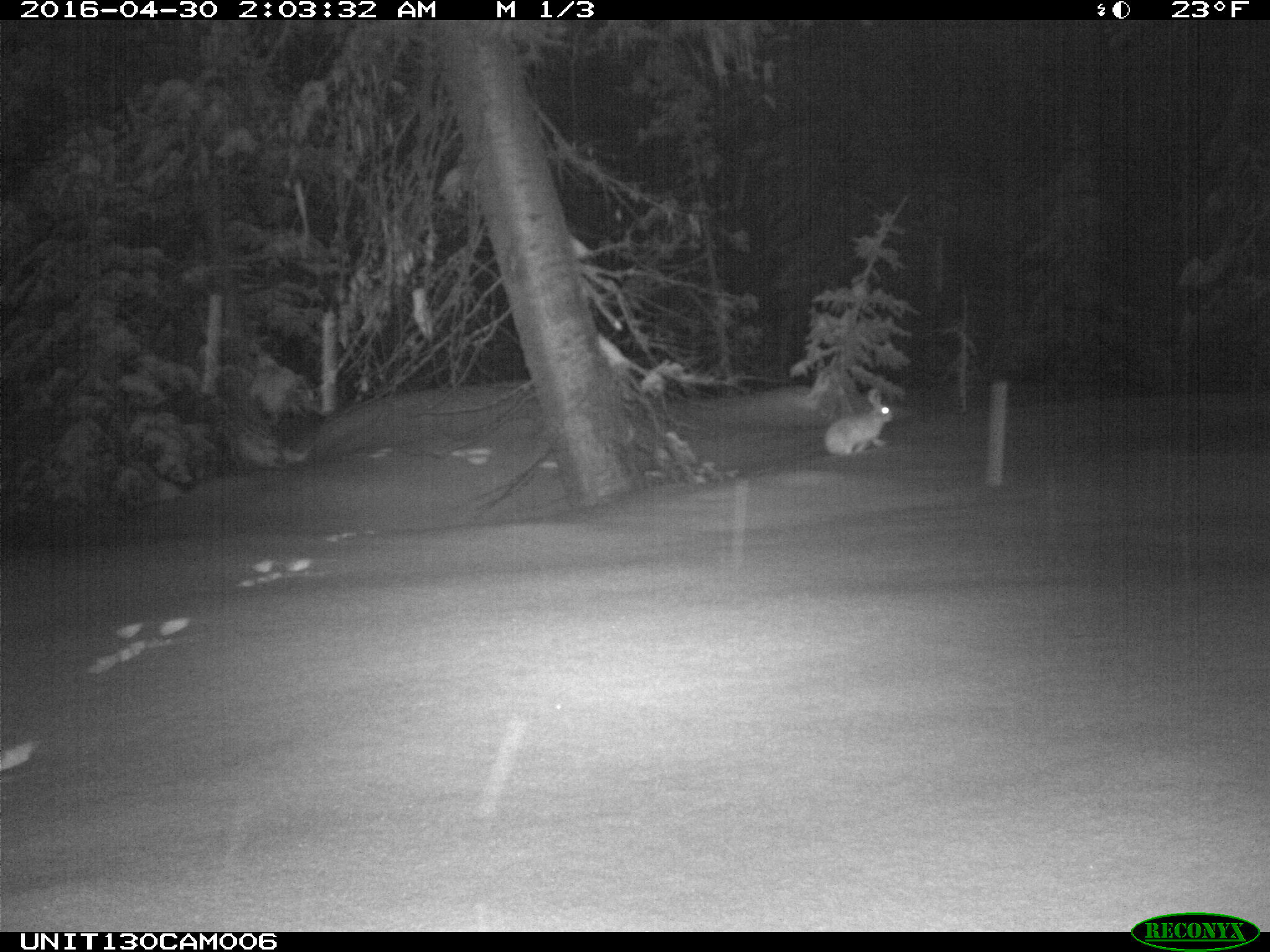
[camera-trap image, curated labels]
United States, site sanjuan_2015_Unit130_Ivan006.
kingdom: Animalia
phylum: Chordata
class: Mammalia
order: Lagomorpha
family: Leporidae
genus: Lepus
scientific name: Lepus americanus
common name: snowshoe hare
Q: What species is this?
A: Lepus americanus (snowshoe hare).